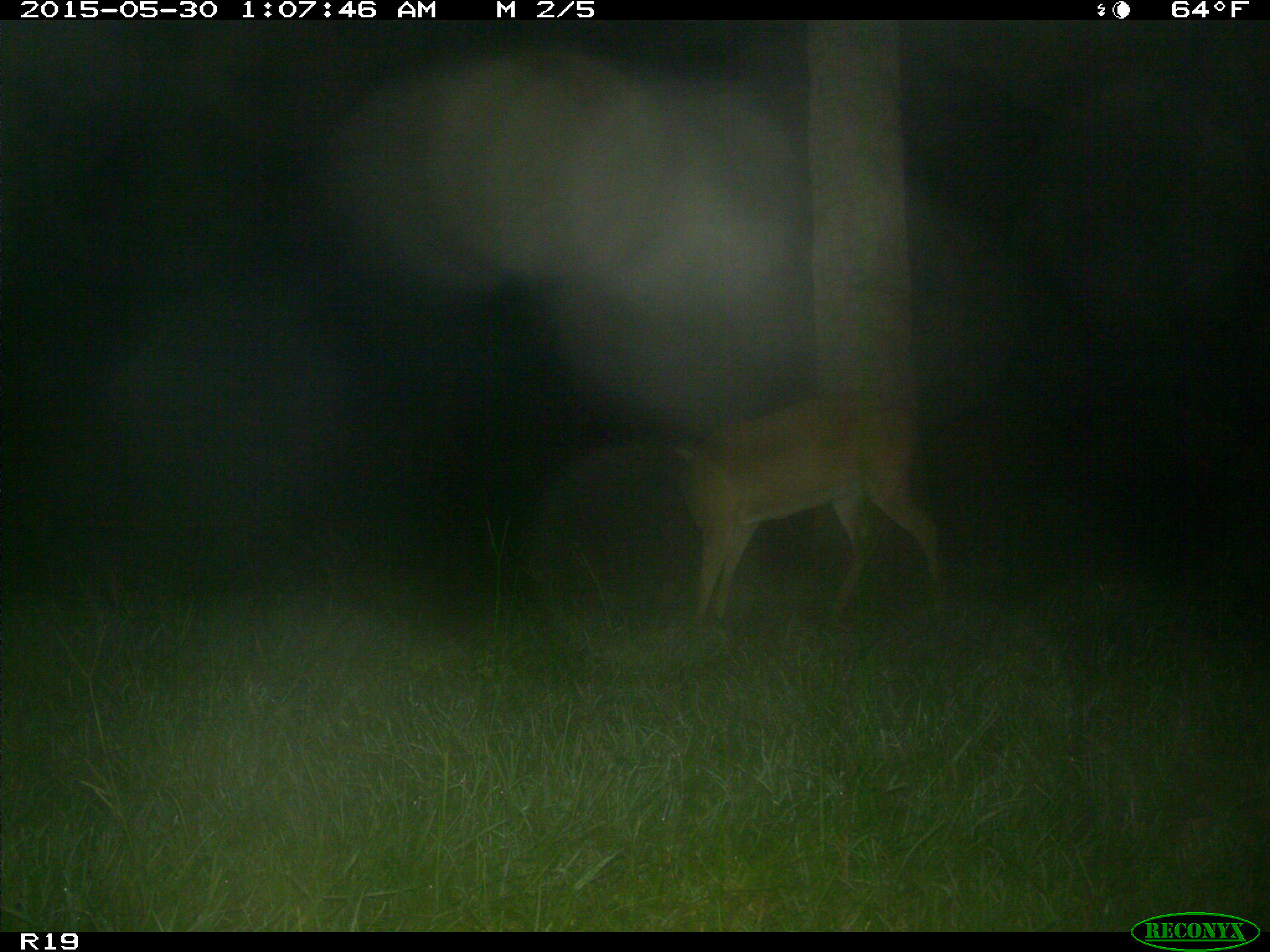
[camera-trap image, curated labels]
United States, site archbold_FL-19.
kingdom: Animalia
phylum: Chordata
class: Mammalia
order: Artiodactyla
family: Cervidae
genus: Odocoileus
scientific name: Odocoileus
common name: deer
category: unidentified deer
Unidentified deer (deer) (Odocoileus).